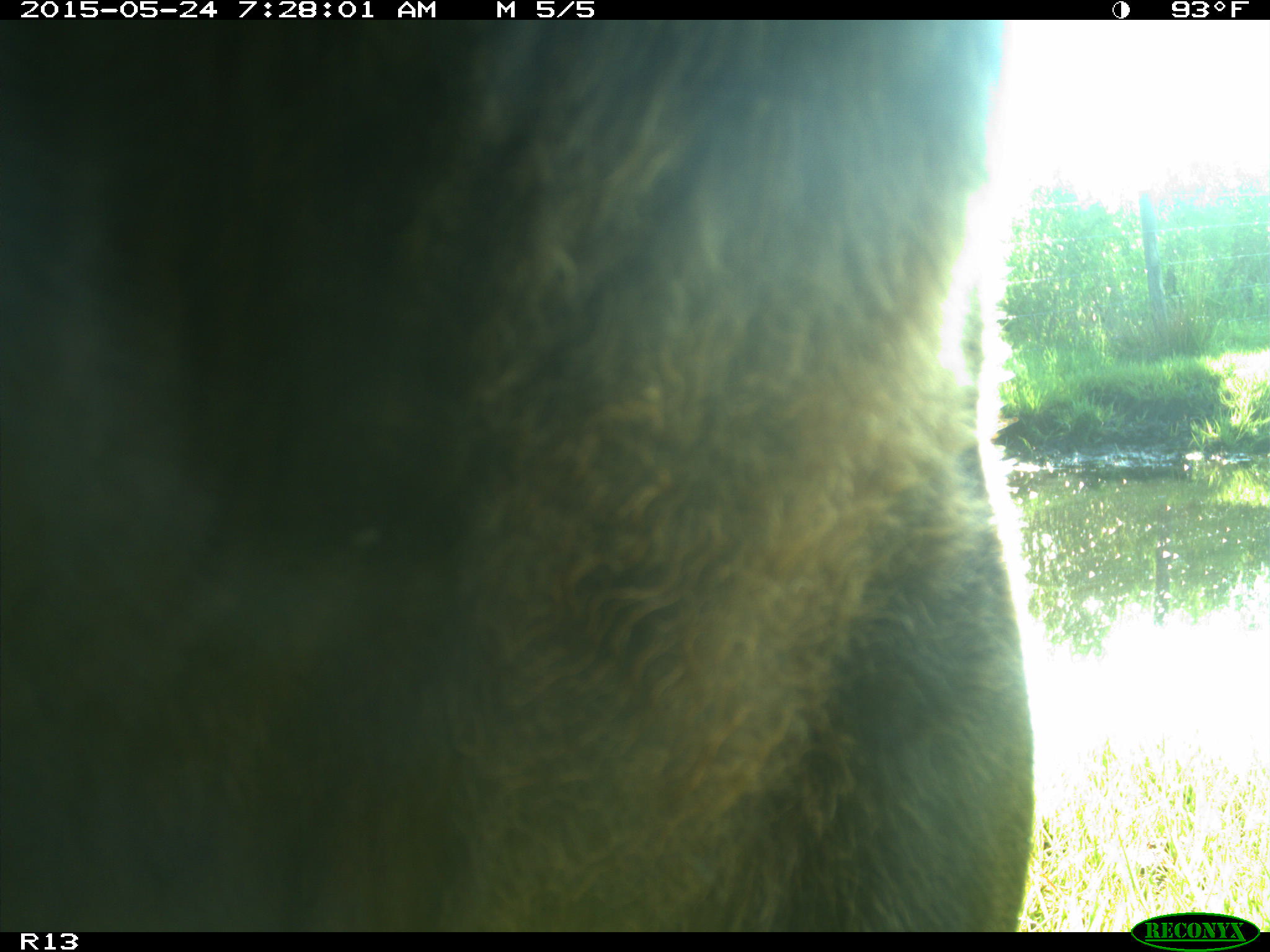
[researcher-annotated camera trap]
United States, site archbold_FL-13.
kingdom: Animalia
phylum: Chordata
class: Mammalia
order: Artiodactyla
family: Bovidae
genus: Bos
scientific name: Bos taurus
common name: domestic cow